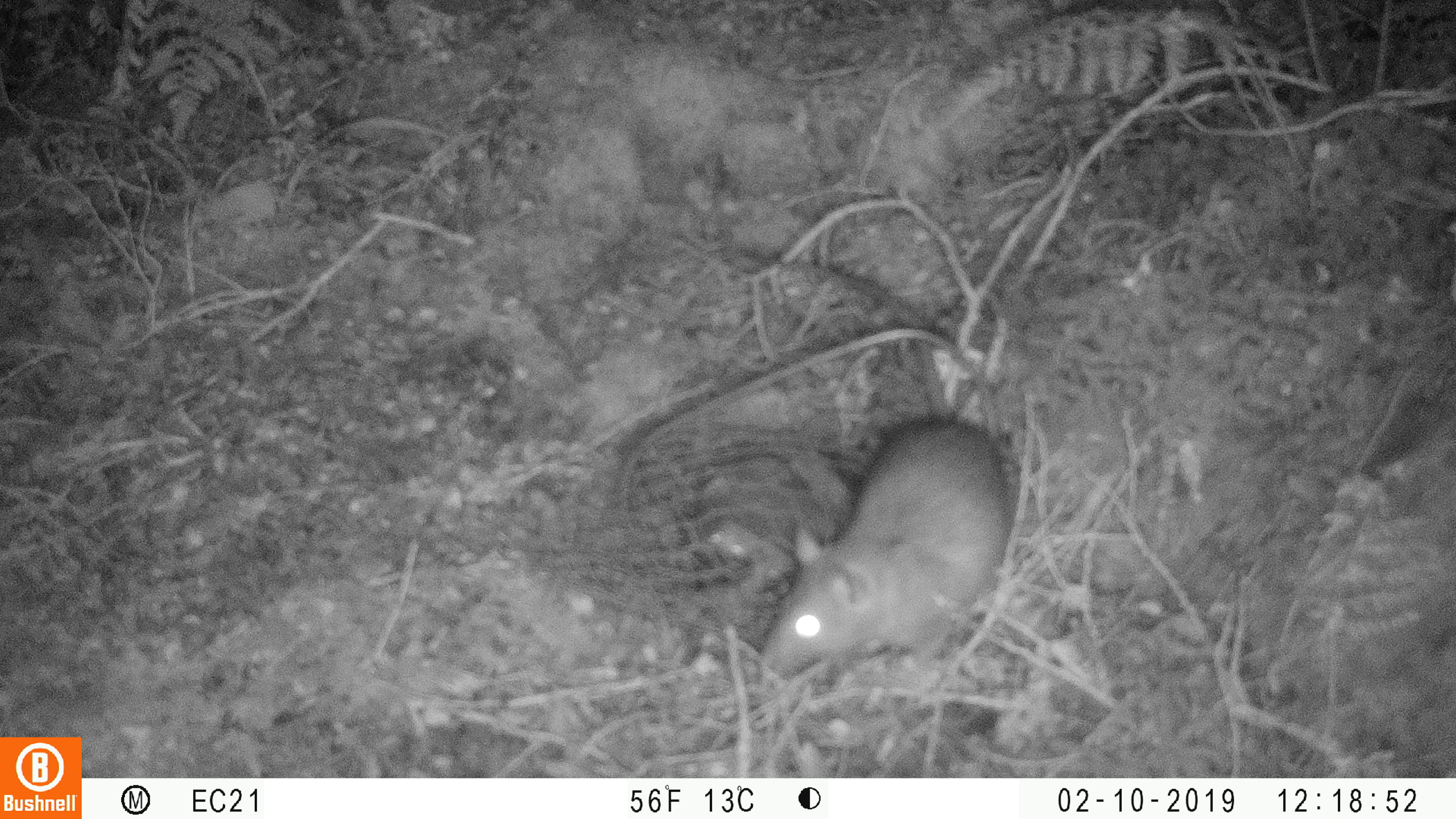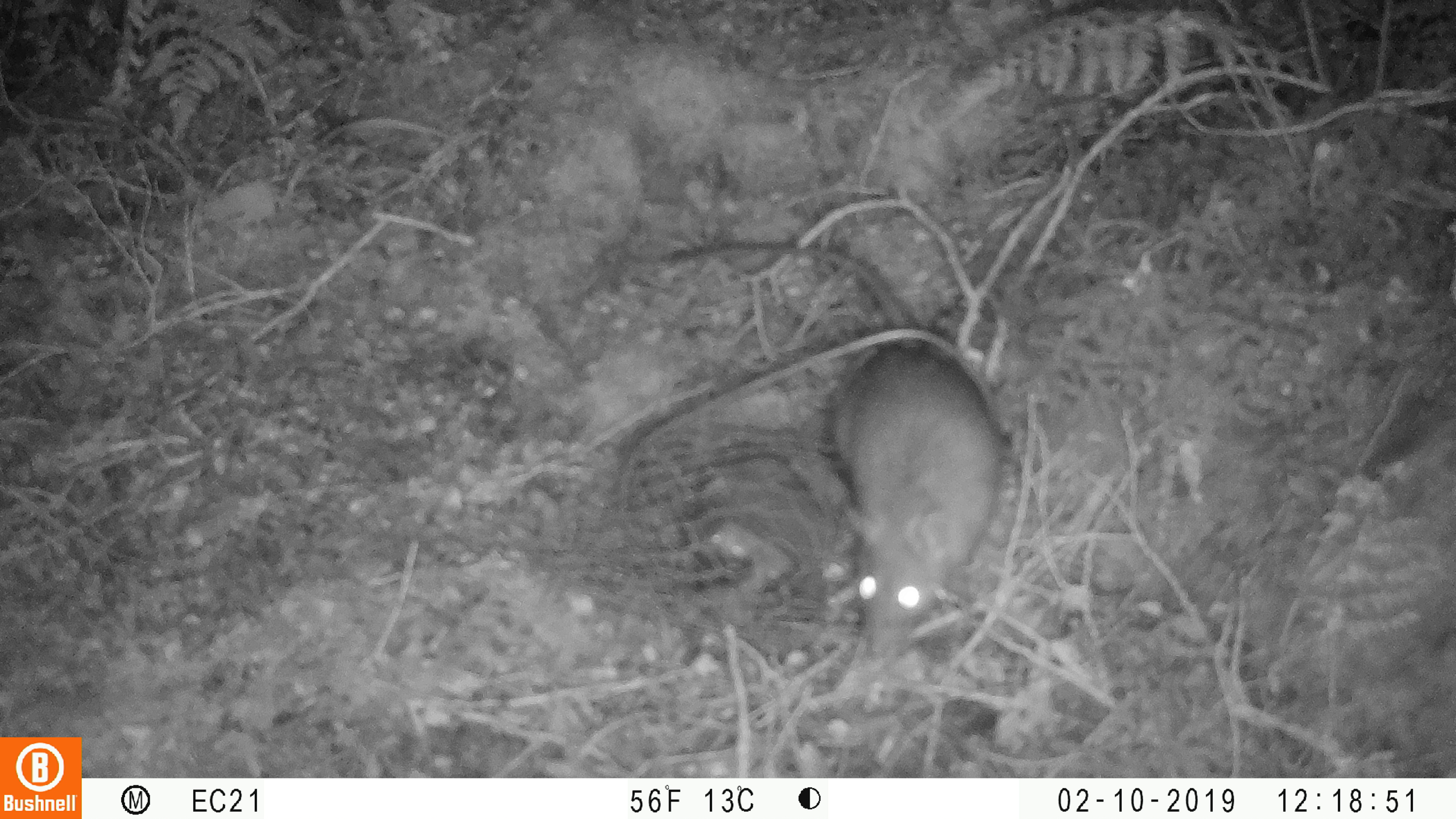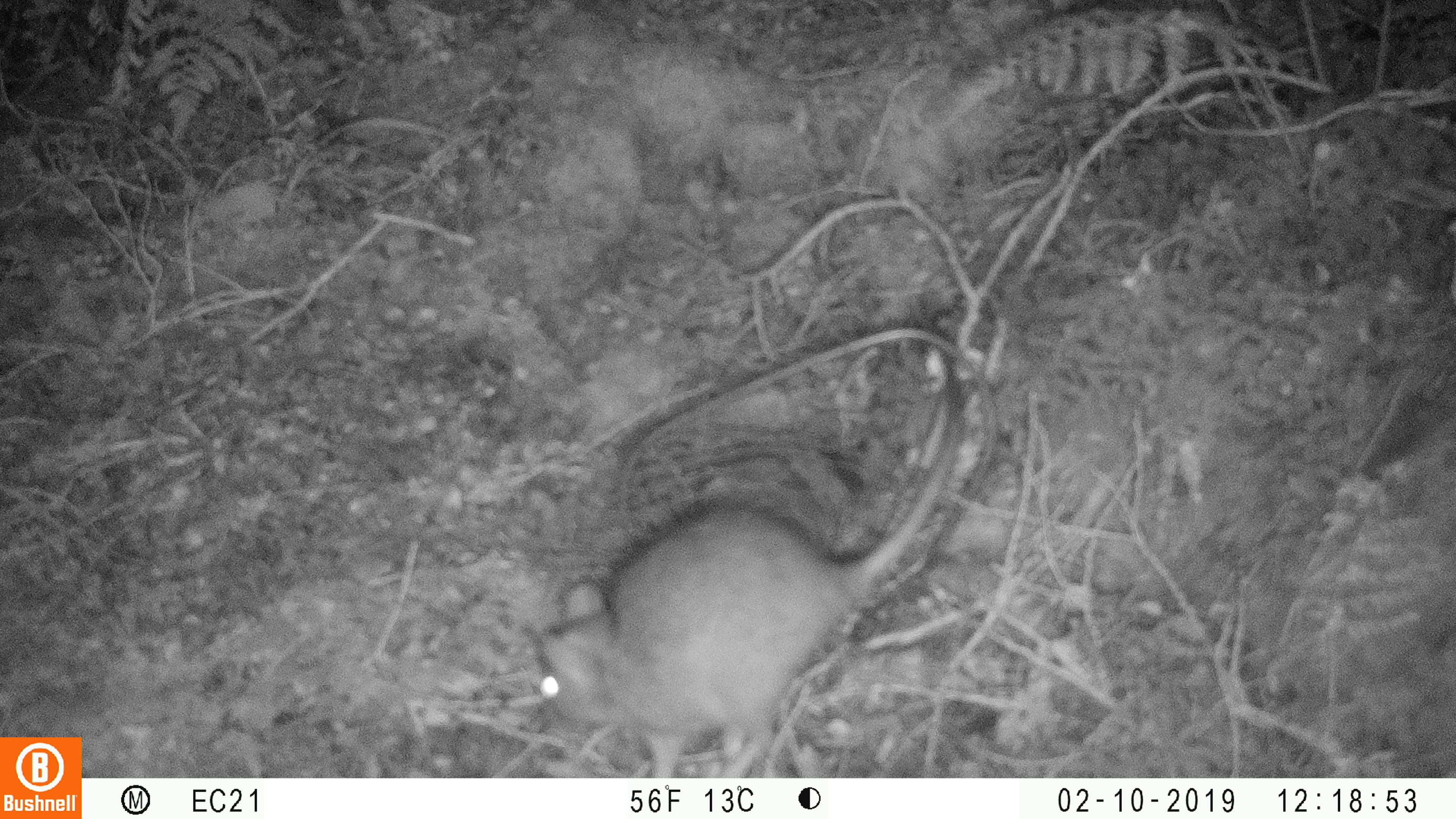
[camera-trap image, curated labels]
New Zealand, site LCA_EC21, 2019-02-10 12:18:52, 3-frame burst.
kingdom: Animalia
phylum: Chordata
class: Mammalia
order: Rodentia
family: Muridae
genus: Rattus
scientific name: Rattus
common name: rat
Rat (Rattus).